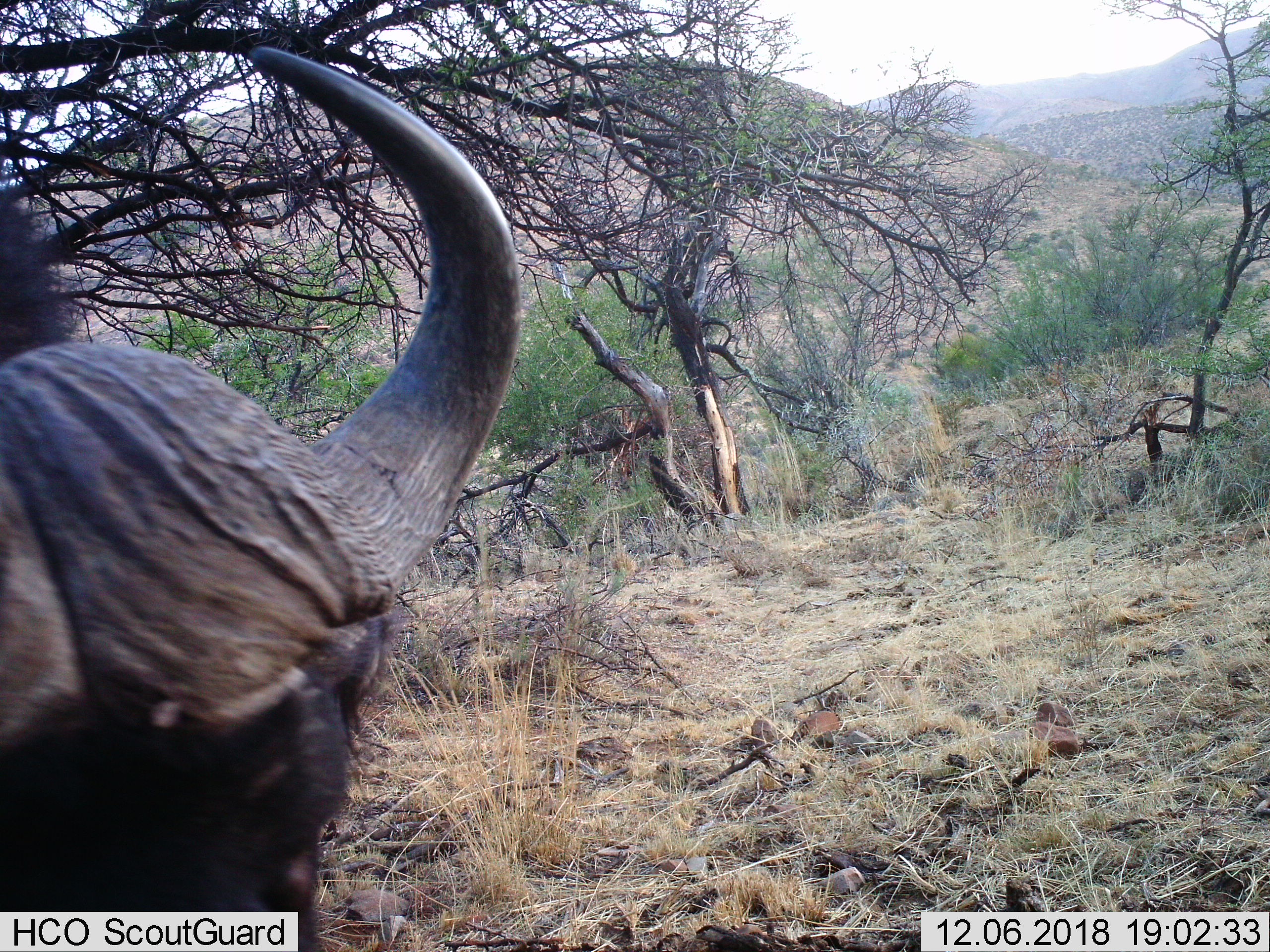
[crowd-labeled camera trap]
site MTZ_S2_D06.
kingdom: Animalia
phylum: Chordata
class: Mammalia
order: Artiodactyla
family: Bovidae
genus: Syncerus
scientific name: Syncerus caffer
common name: african buffalo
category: buffalo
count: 1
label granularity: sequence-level